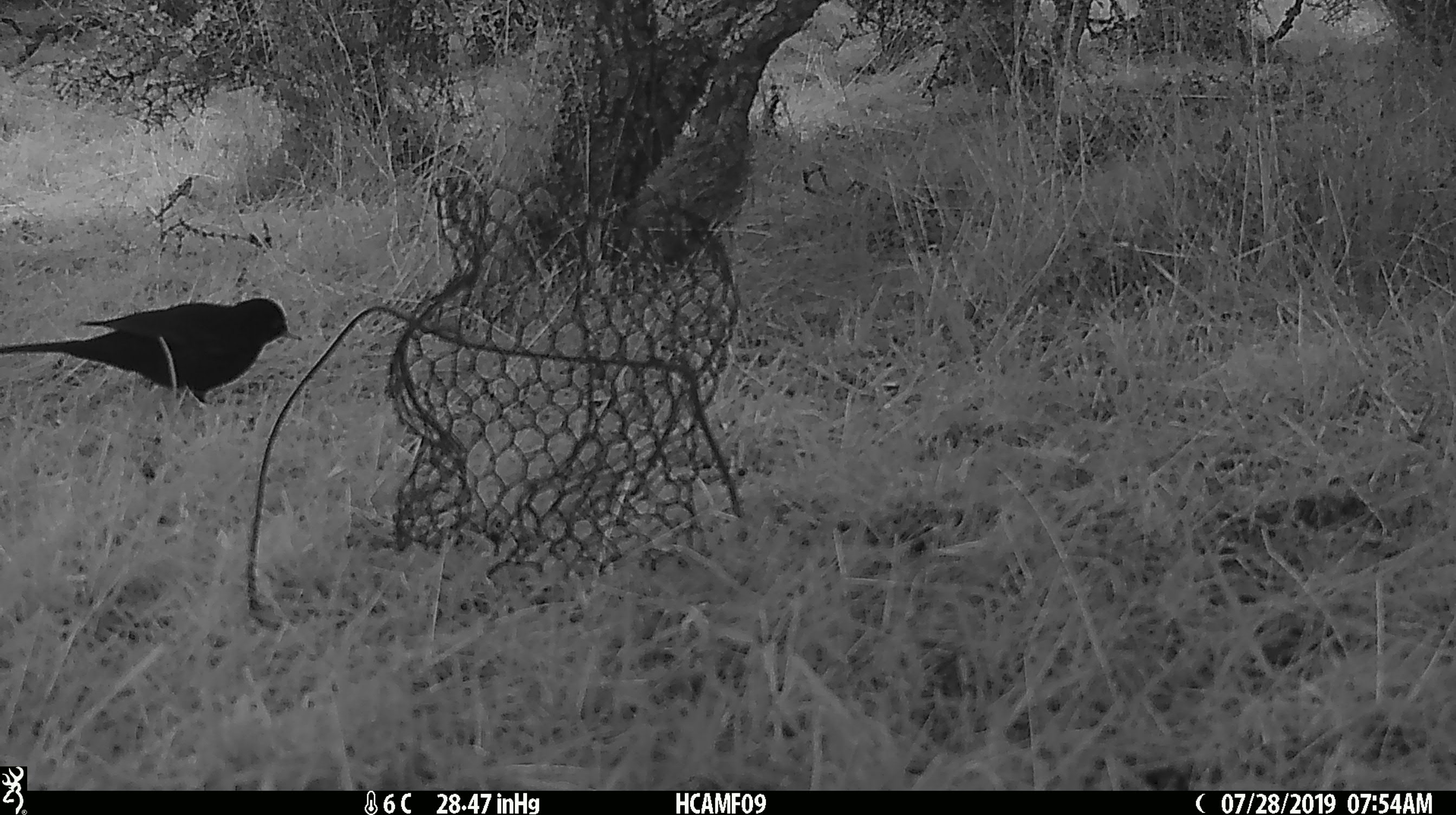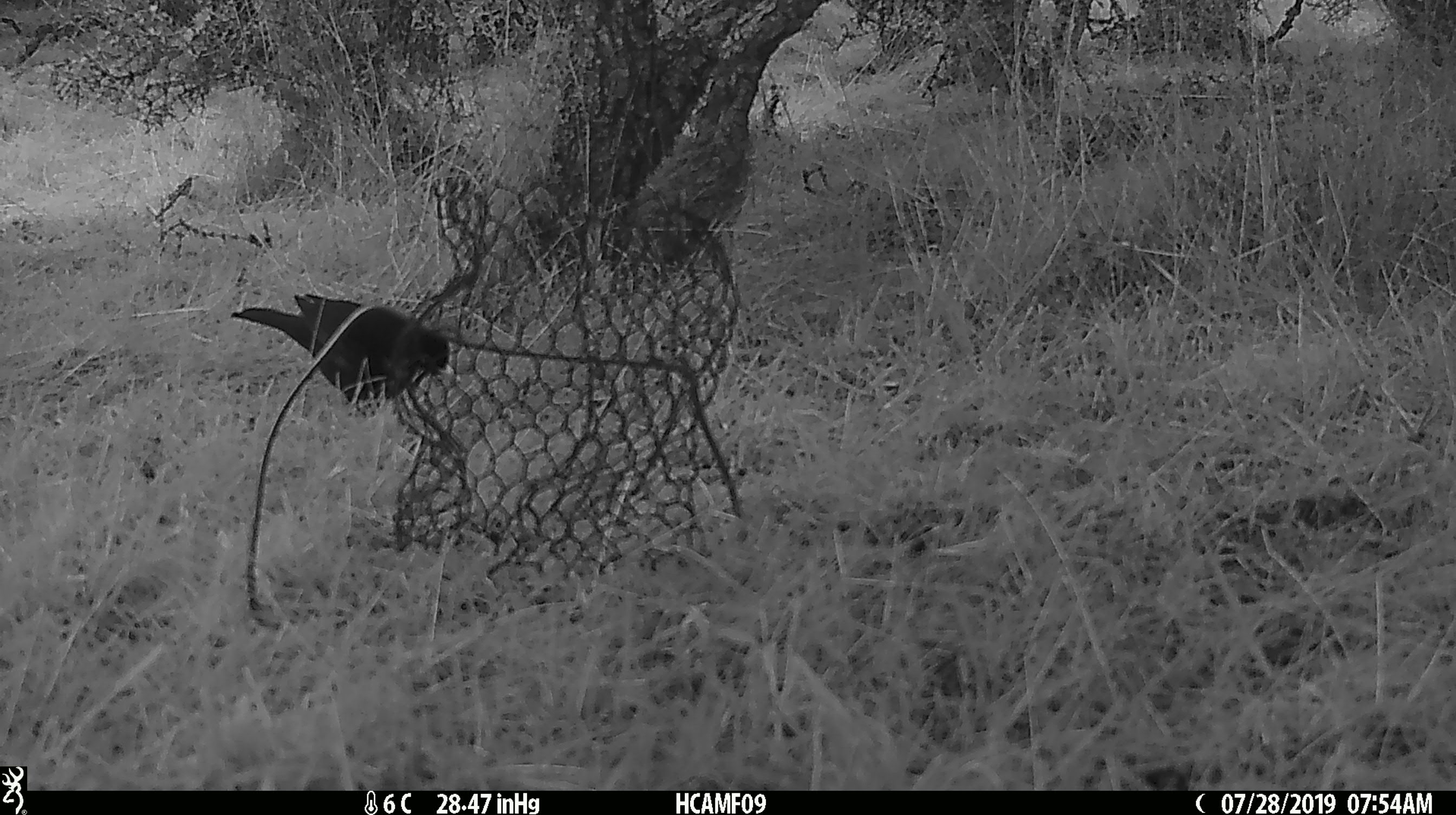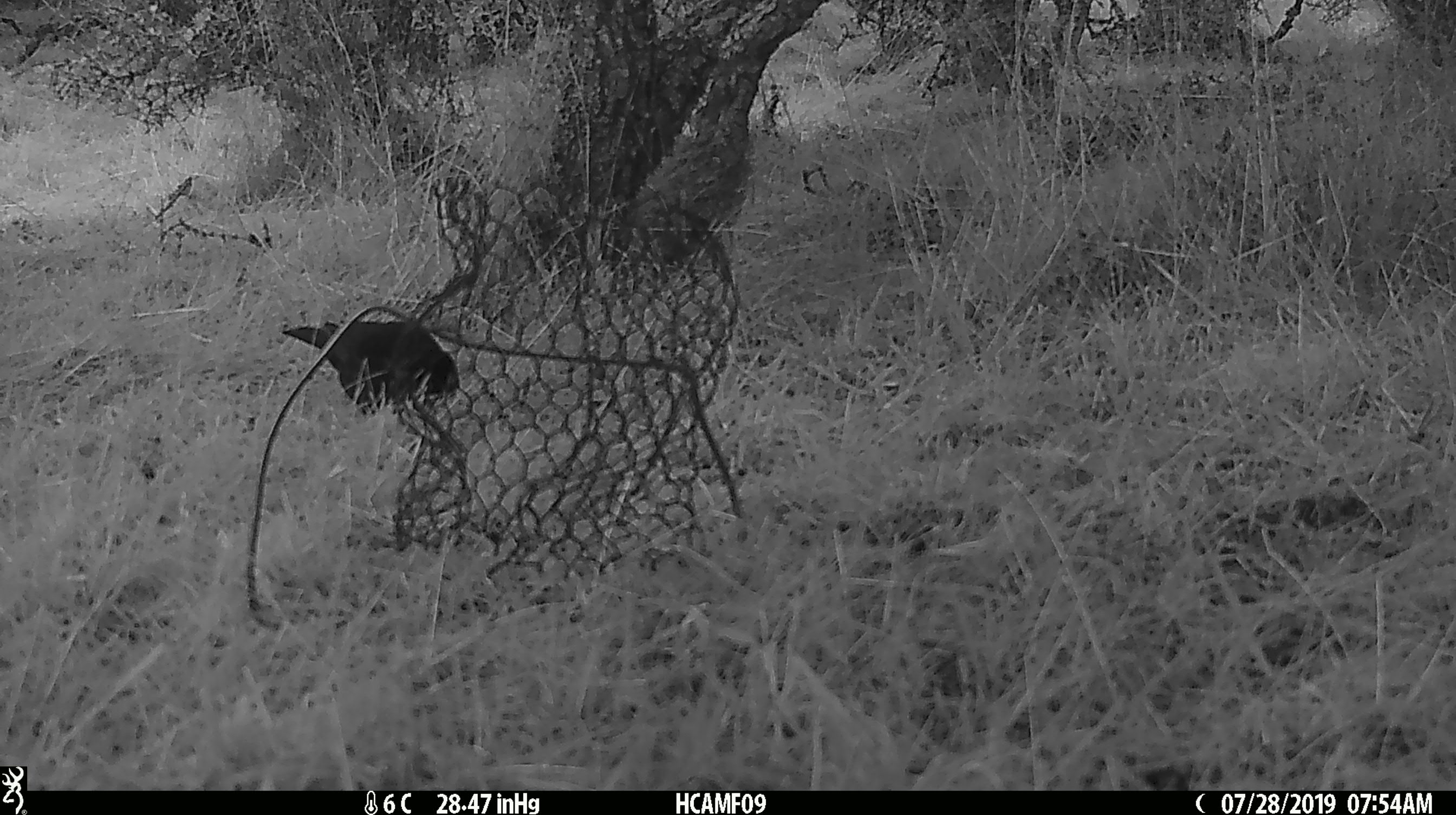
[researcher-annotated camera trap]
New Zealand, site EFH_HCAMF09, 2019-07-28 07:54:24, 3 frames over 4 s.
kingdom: Animalia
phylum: Chordata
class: Aves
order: Passeriformes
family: Turdidae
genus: Turdus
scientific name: Turdus merula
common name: eurasian blackbird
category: blackbird